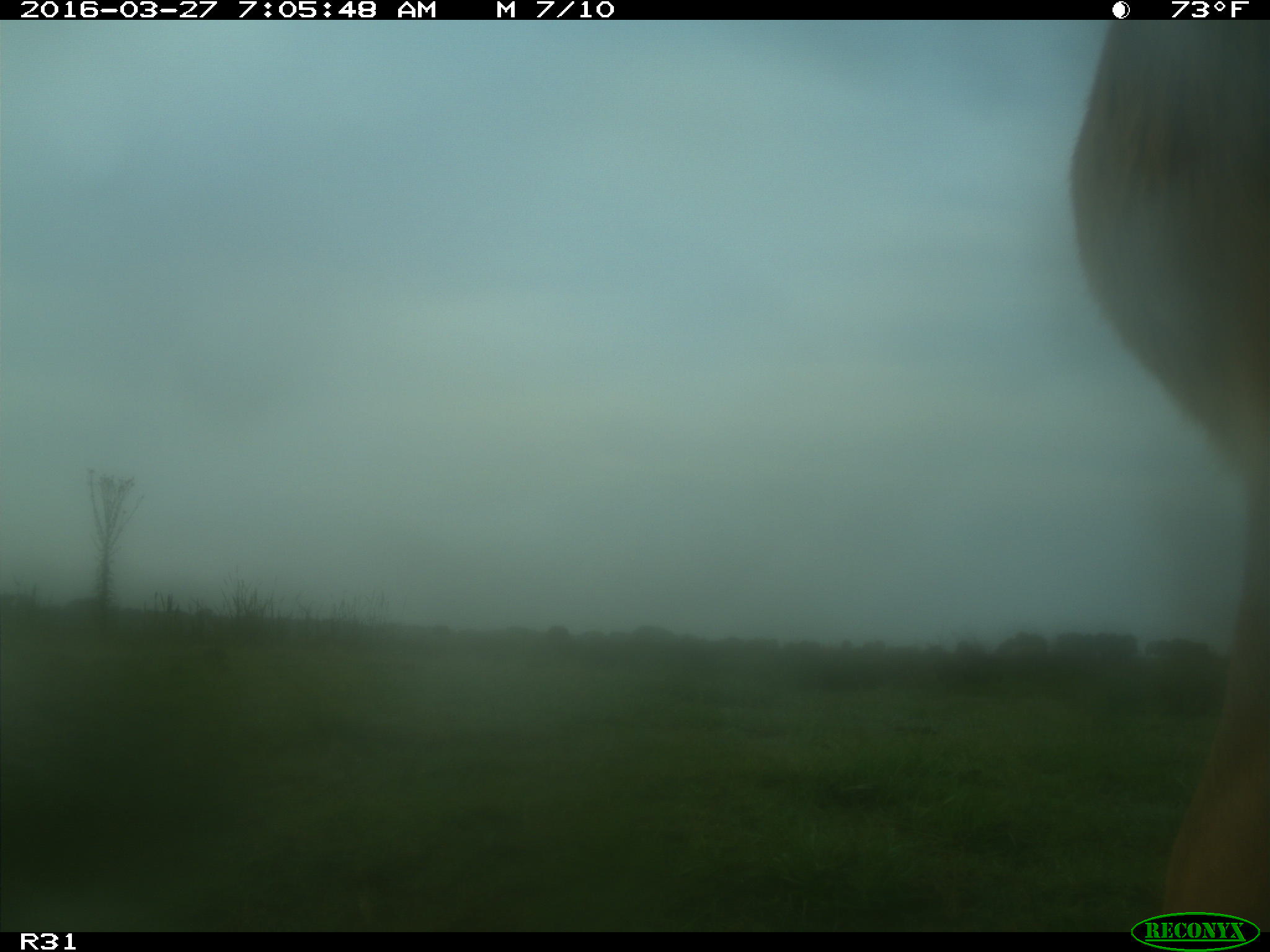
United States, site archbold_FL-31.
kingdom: Animalia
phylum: Chordata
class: Mammalia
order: Artiodactyla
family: Bovidae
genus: Bos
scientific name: Bos taurus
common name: domestic cow